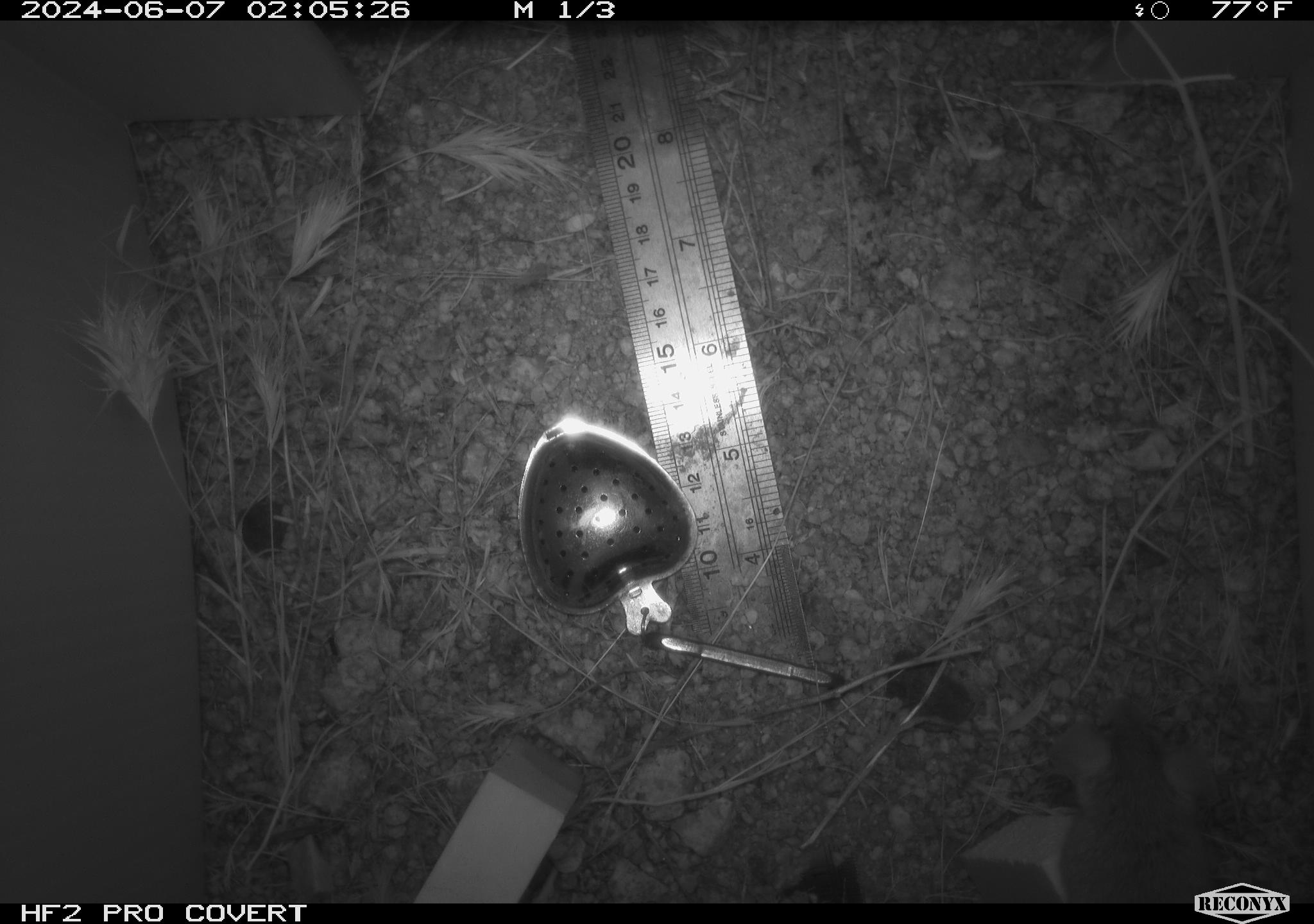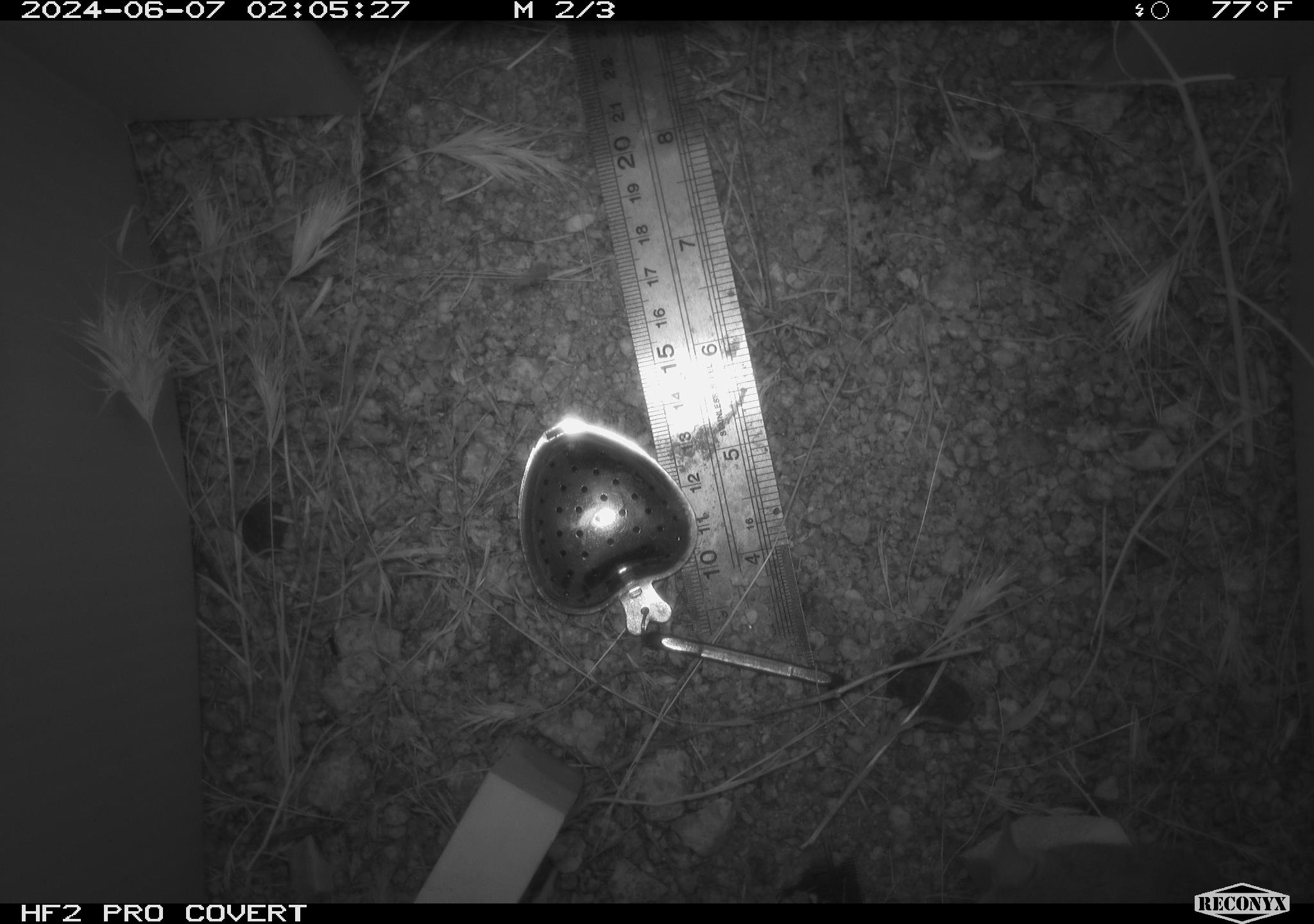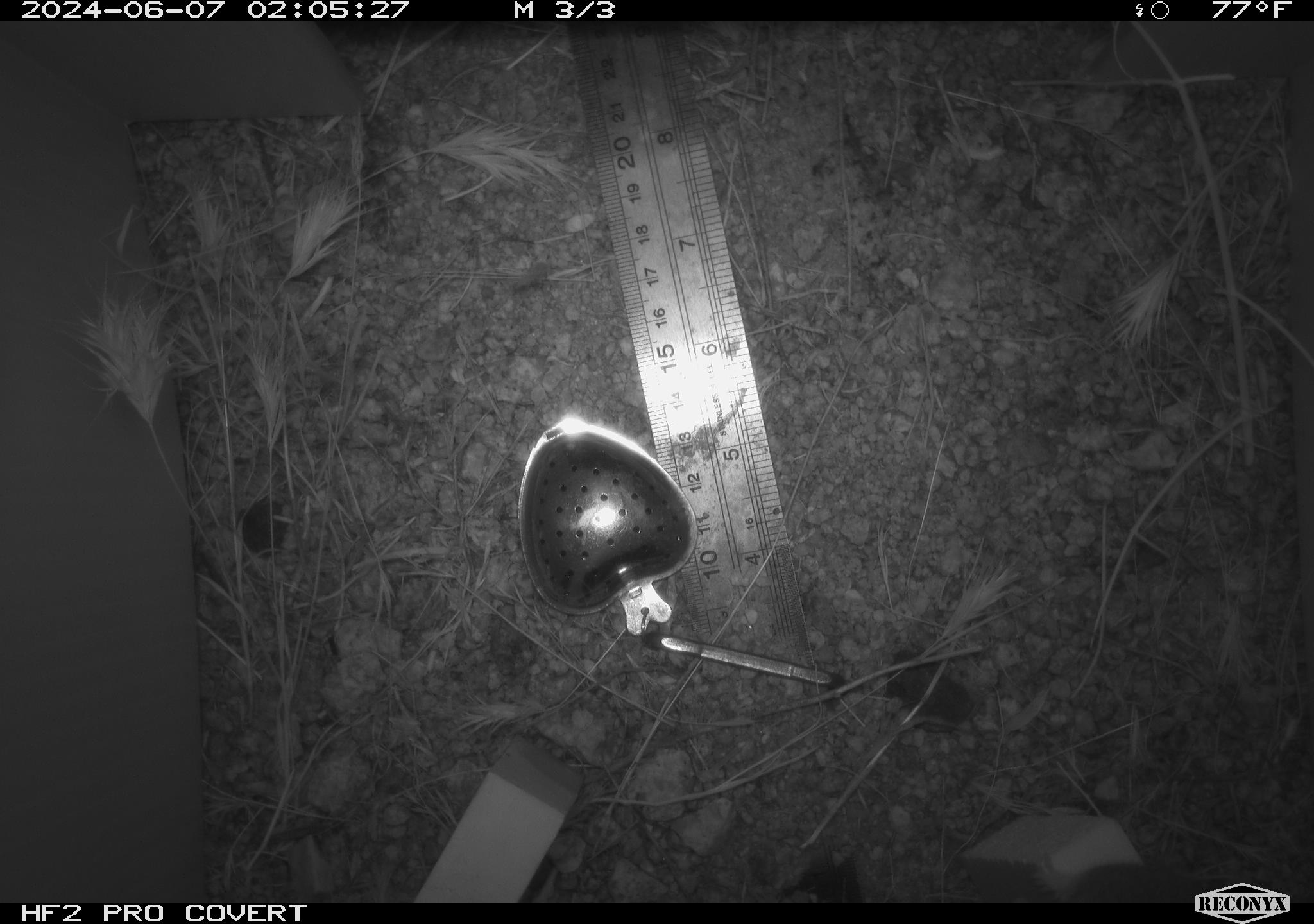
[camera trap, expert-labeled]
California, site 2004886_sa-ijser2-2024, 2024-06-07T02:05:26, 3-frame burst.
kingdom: Animalia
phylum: Chordata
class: Mammalia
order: Rodentia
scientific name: Rodentia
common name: mouse species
Mouse species (Rodentia).